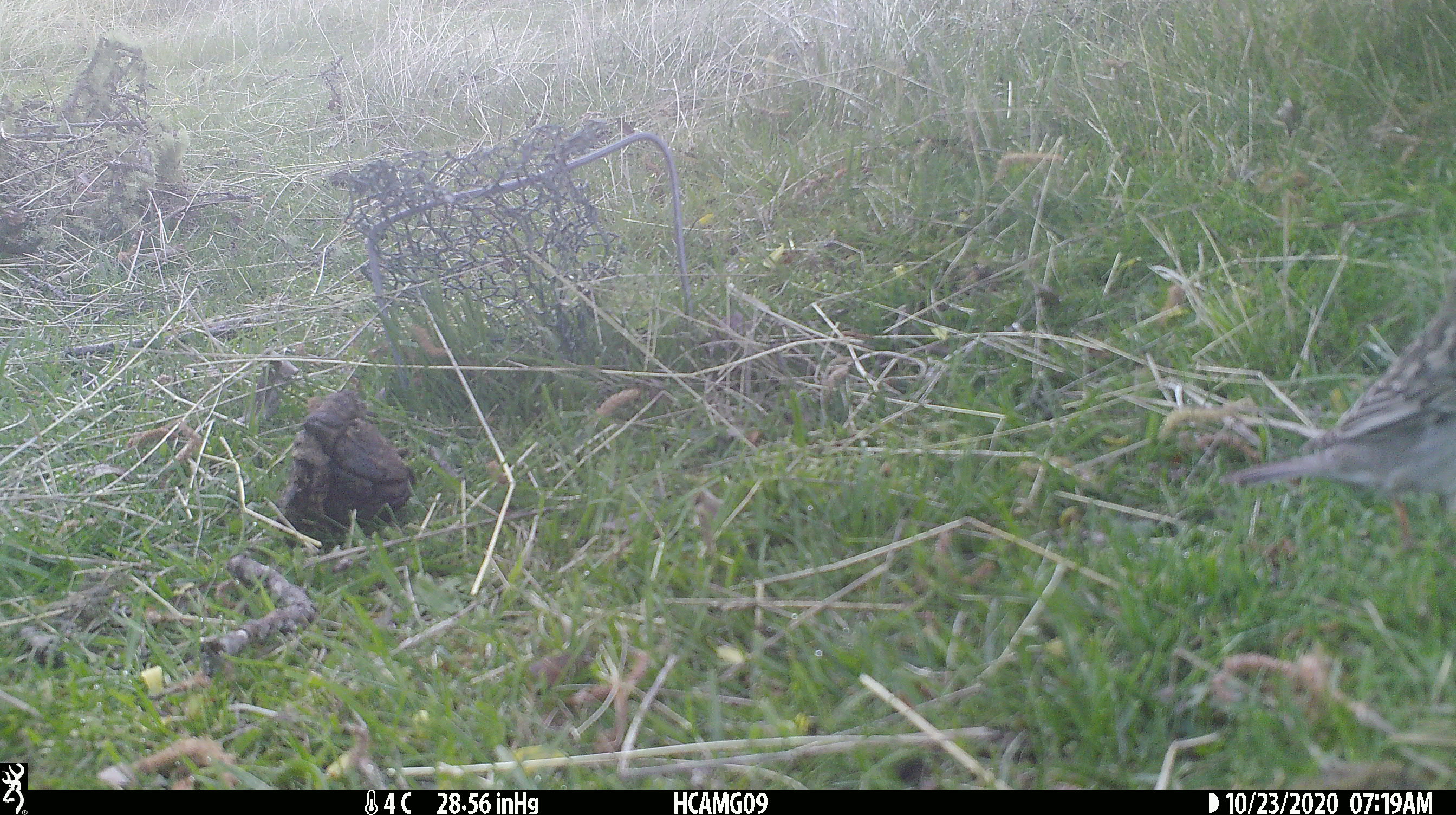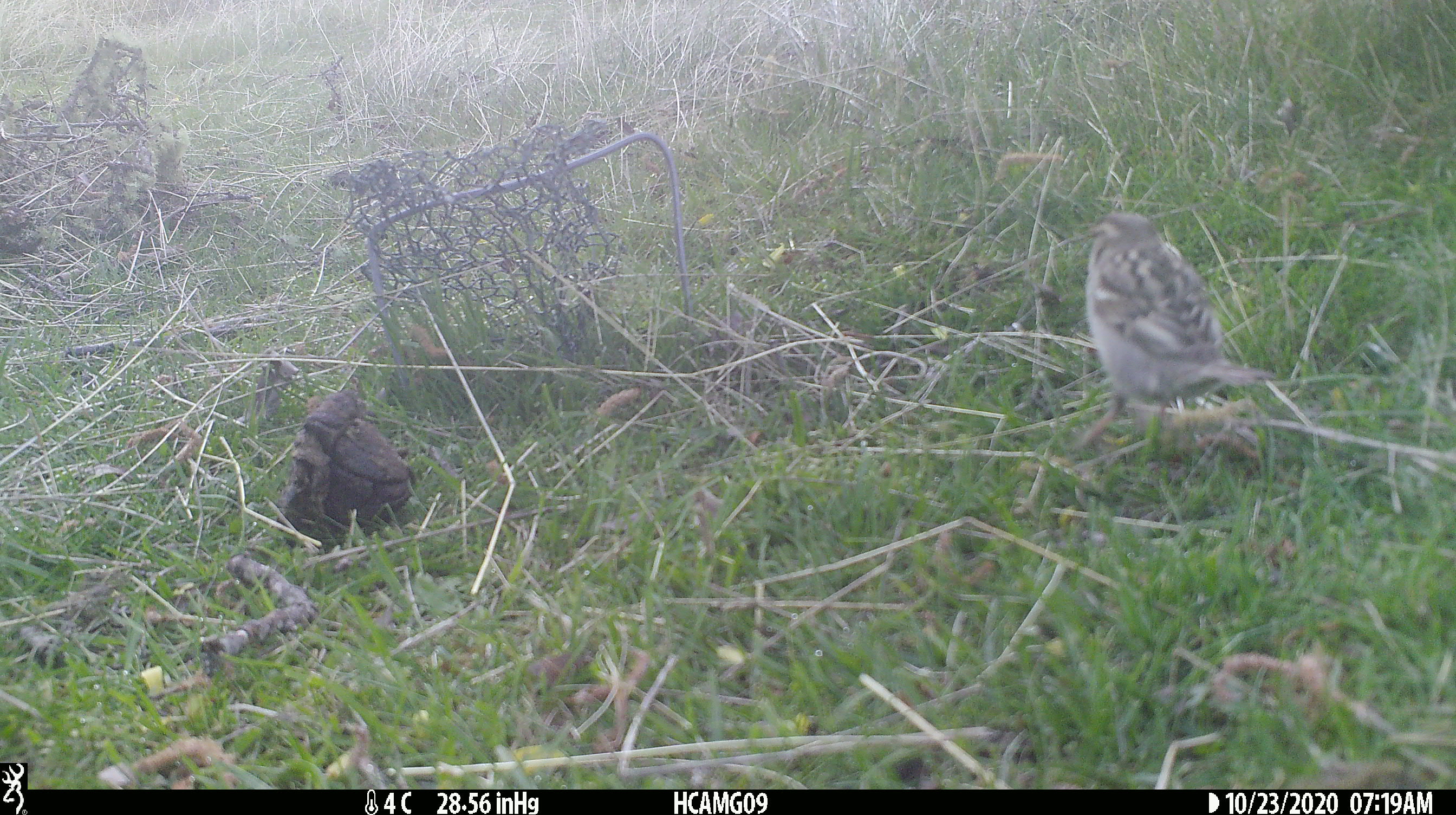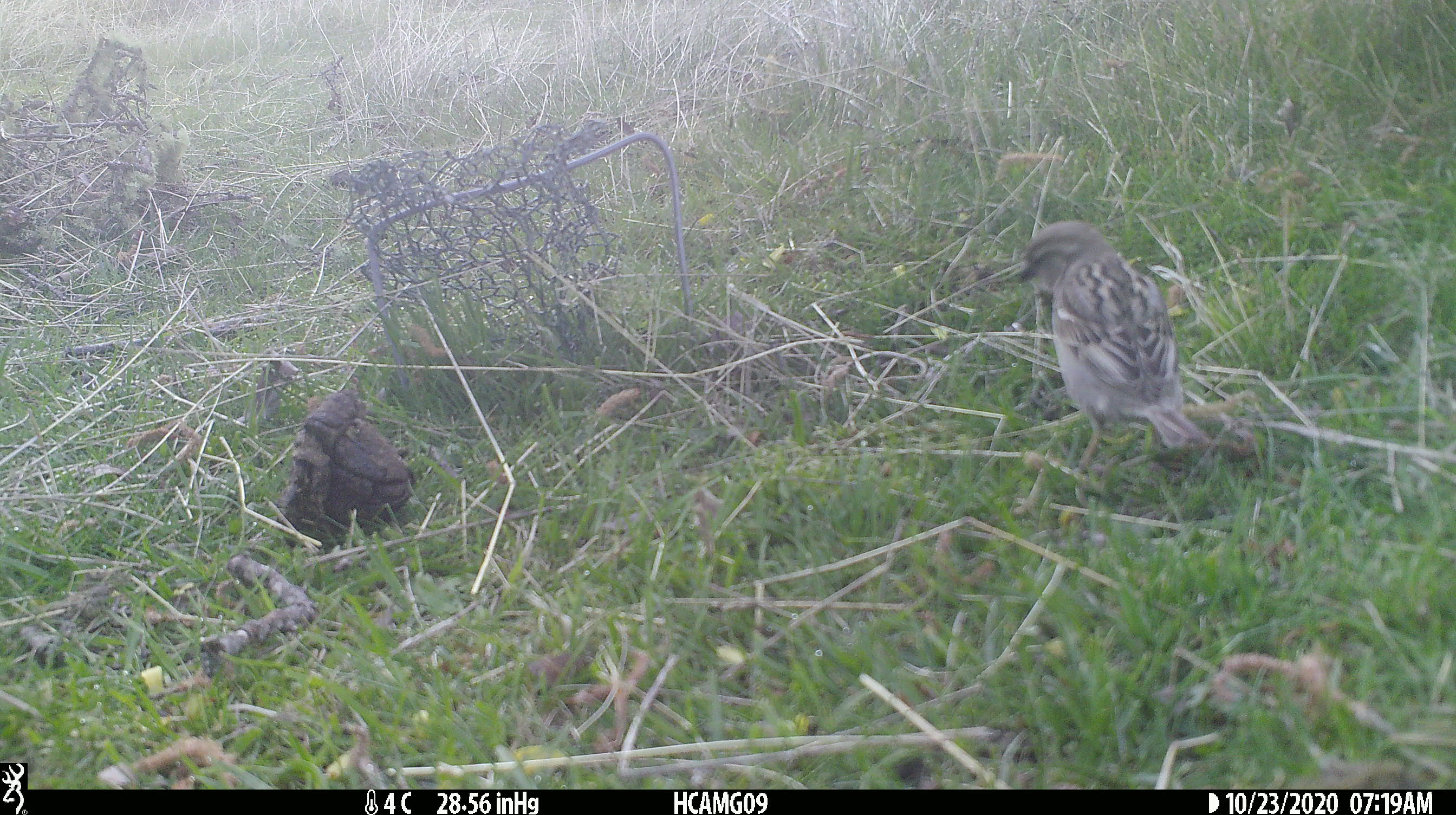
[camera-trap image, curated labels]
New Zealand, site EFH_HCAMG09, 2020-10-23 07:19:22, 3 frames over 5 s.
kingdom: Animalia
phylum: Chordata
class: Aves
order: Passeriformes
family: Passeridae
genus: Passer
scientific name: Passer domesticus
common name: house sparrow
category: sparrow